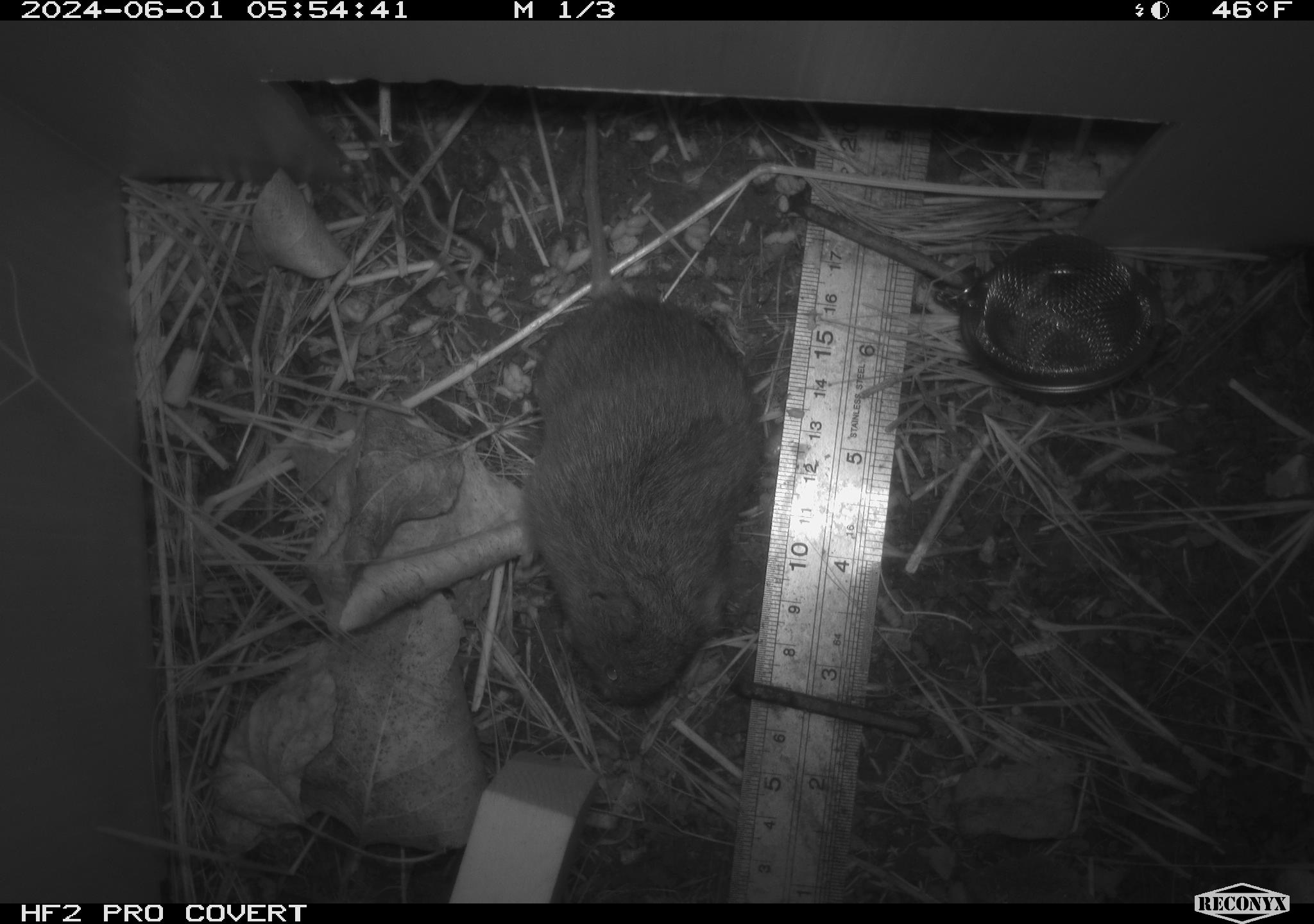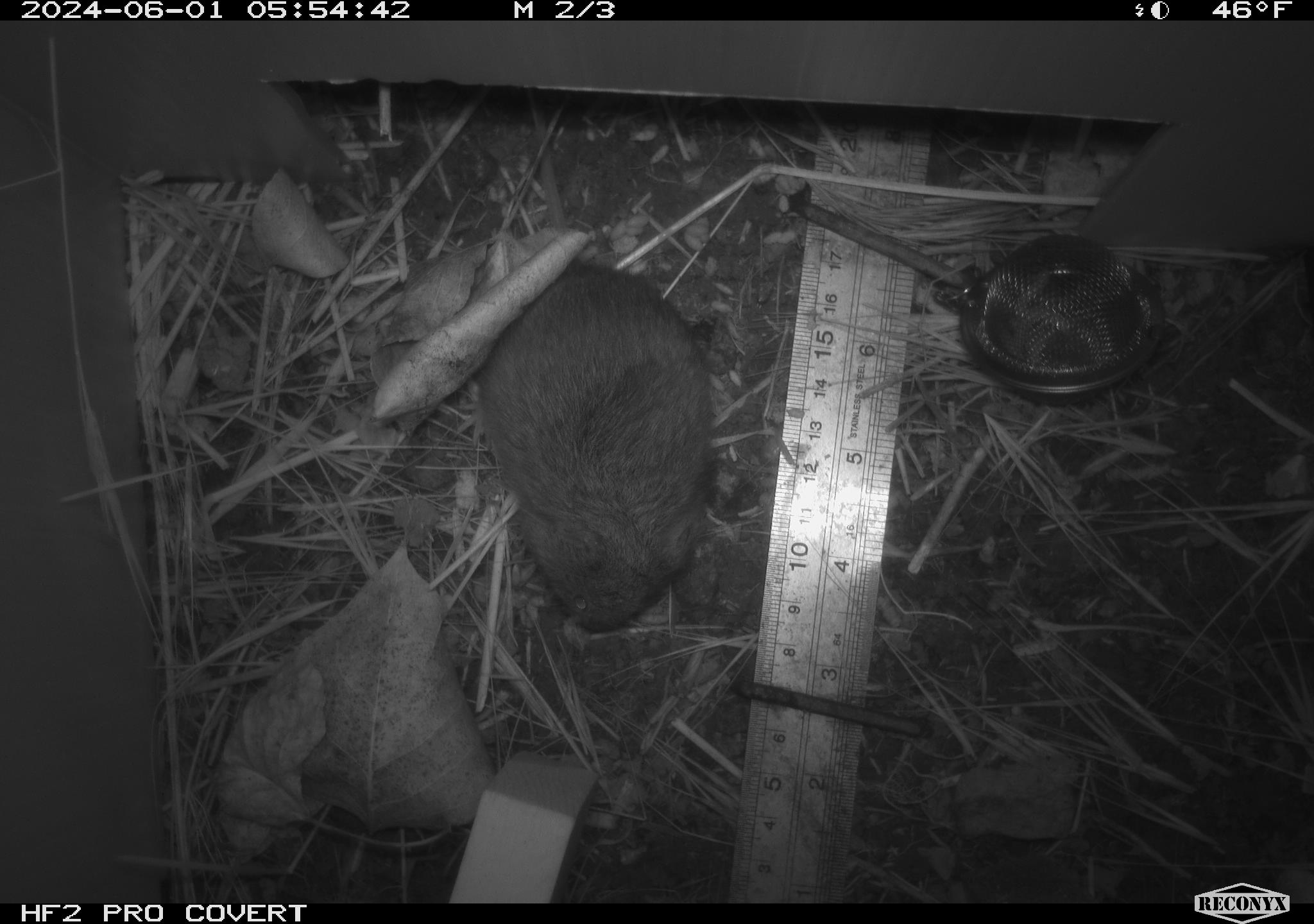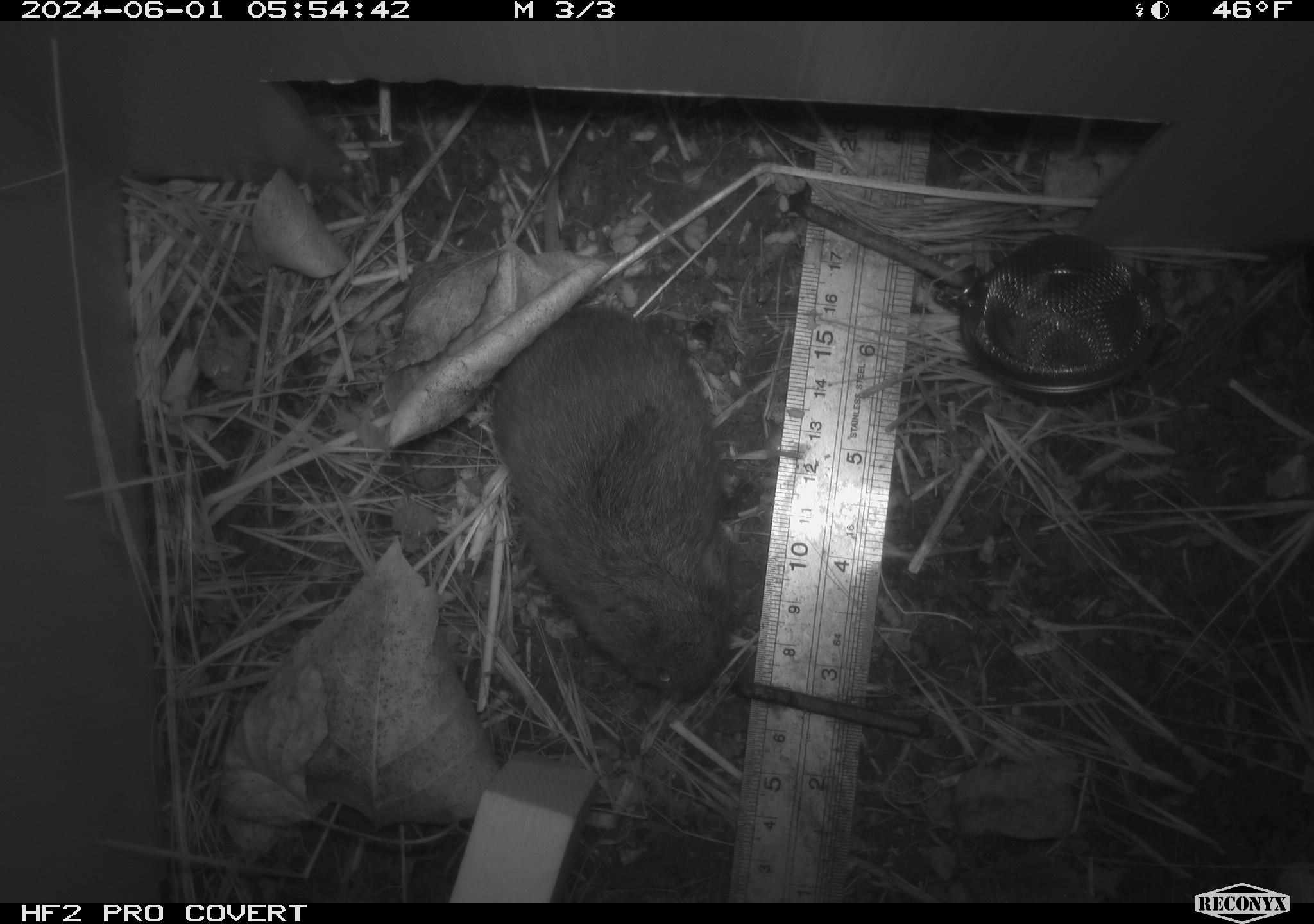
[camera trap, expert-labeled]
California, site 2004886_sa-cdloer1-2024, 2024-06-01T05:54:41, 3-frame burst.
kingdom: Animalia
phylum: Chordata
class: Mammalia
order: Rodentia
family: Cricetidae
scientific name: Arvicolinae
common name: voles, lemmings, and muskrats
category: arvicolinae subfamily